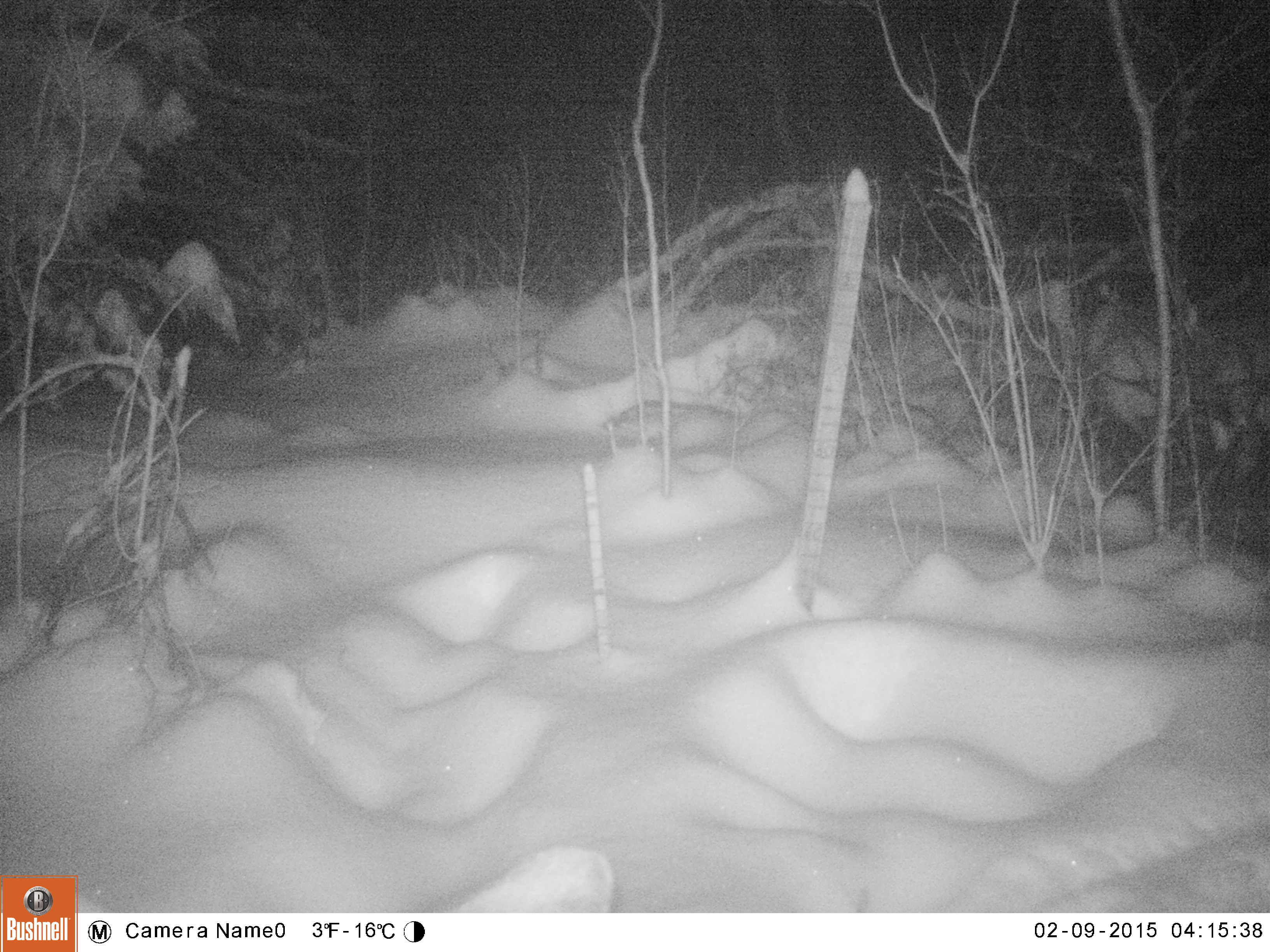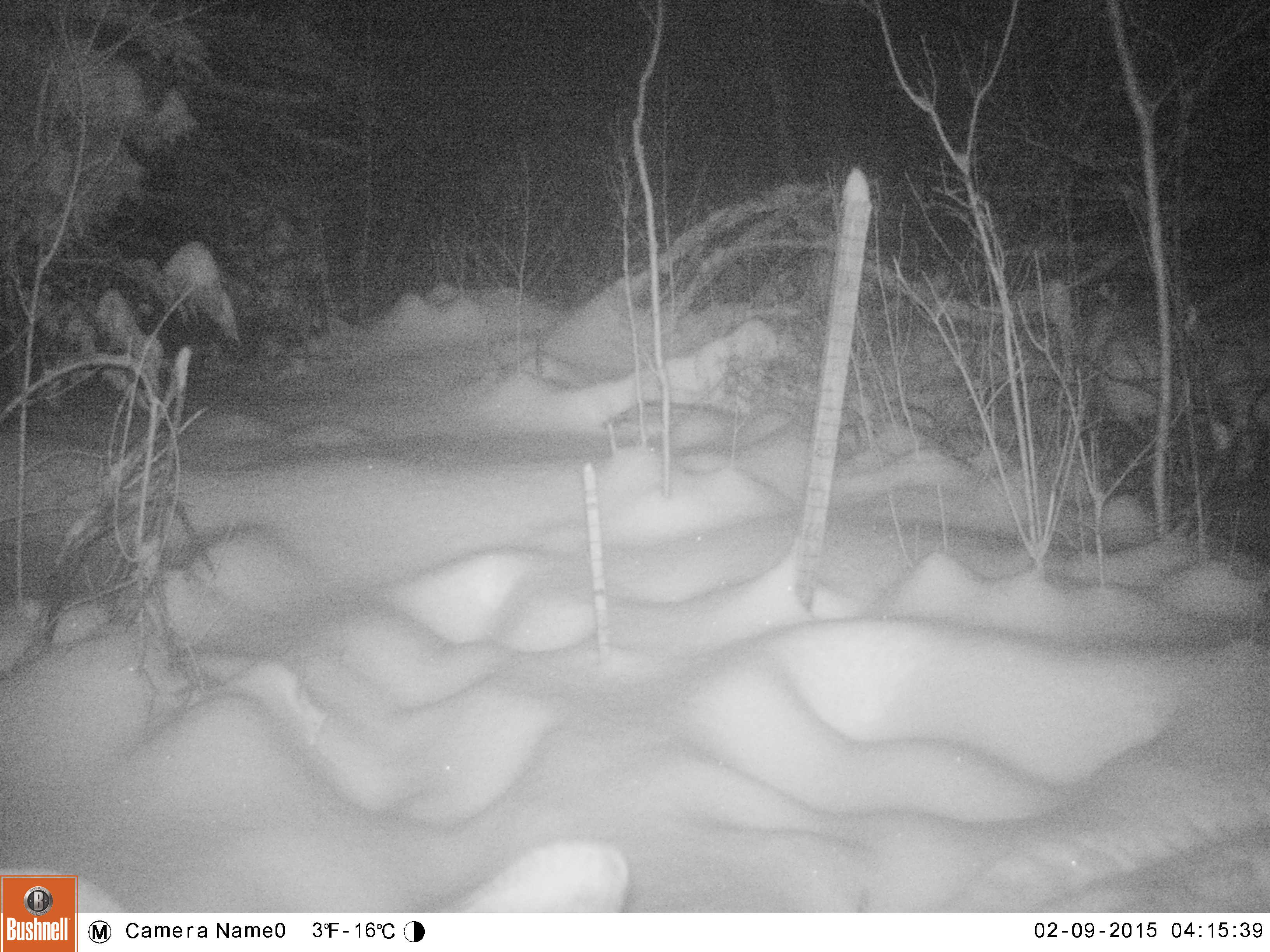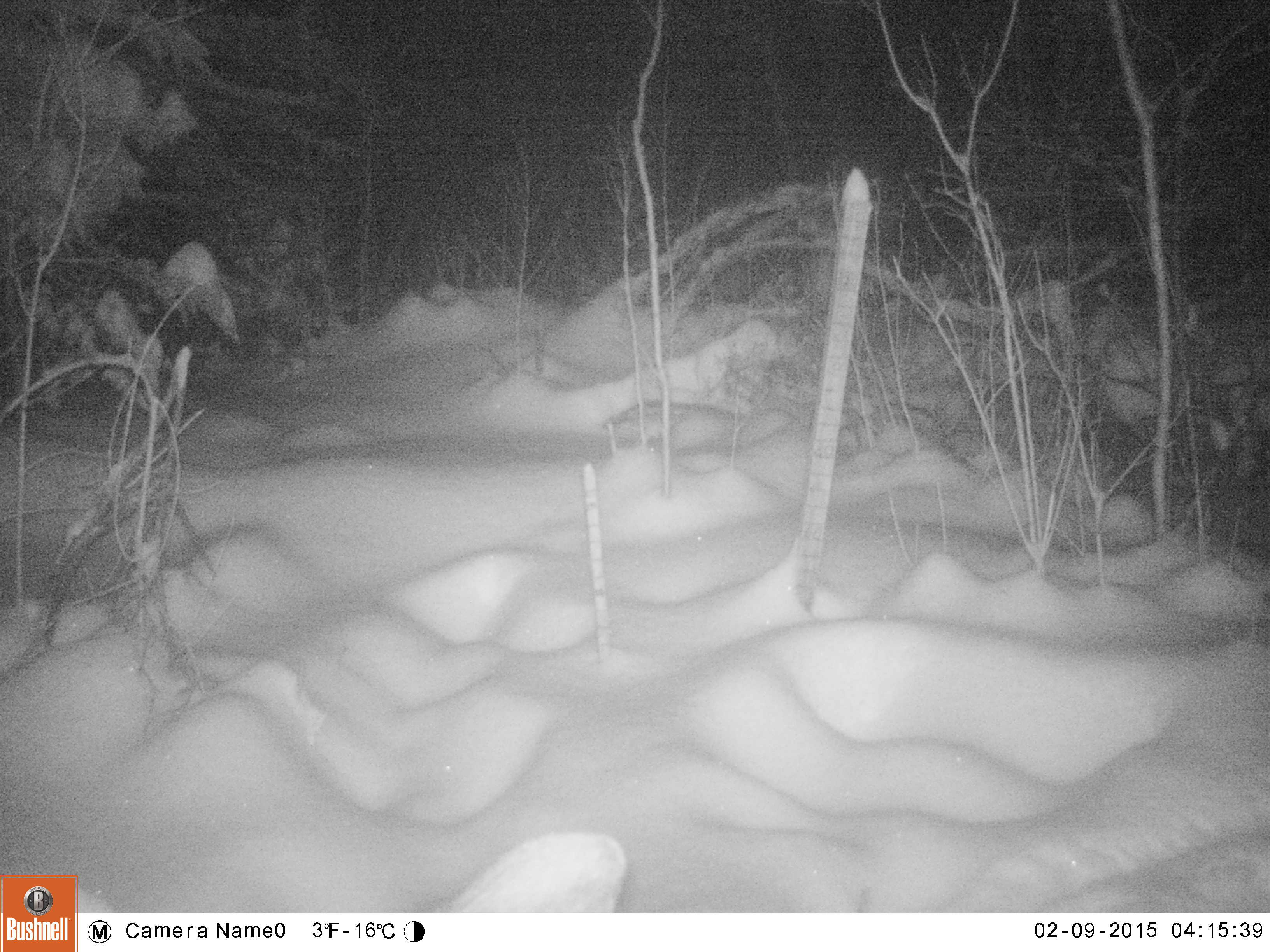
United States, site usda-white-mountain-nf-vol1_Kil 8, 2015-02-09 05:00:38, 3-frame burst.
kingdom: Animalia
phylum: Chordata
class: Mammalia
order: Artiodactyla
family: Cervidae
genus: Alces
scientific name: Alces alces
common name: moose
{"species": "moose (Alces alces)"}